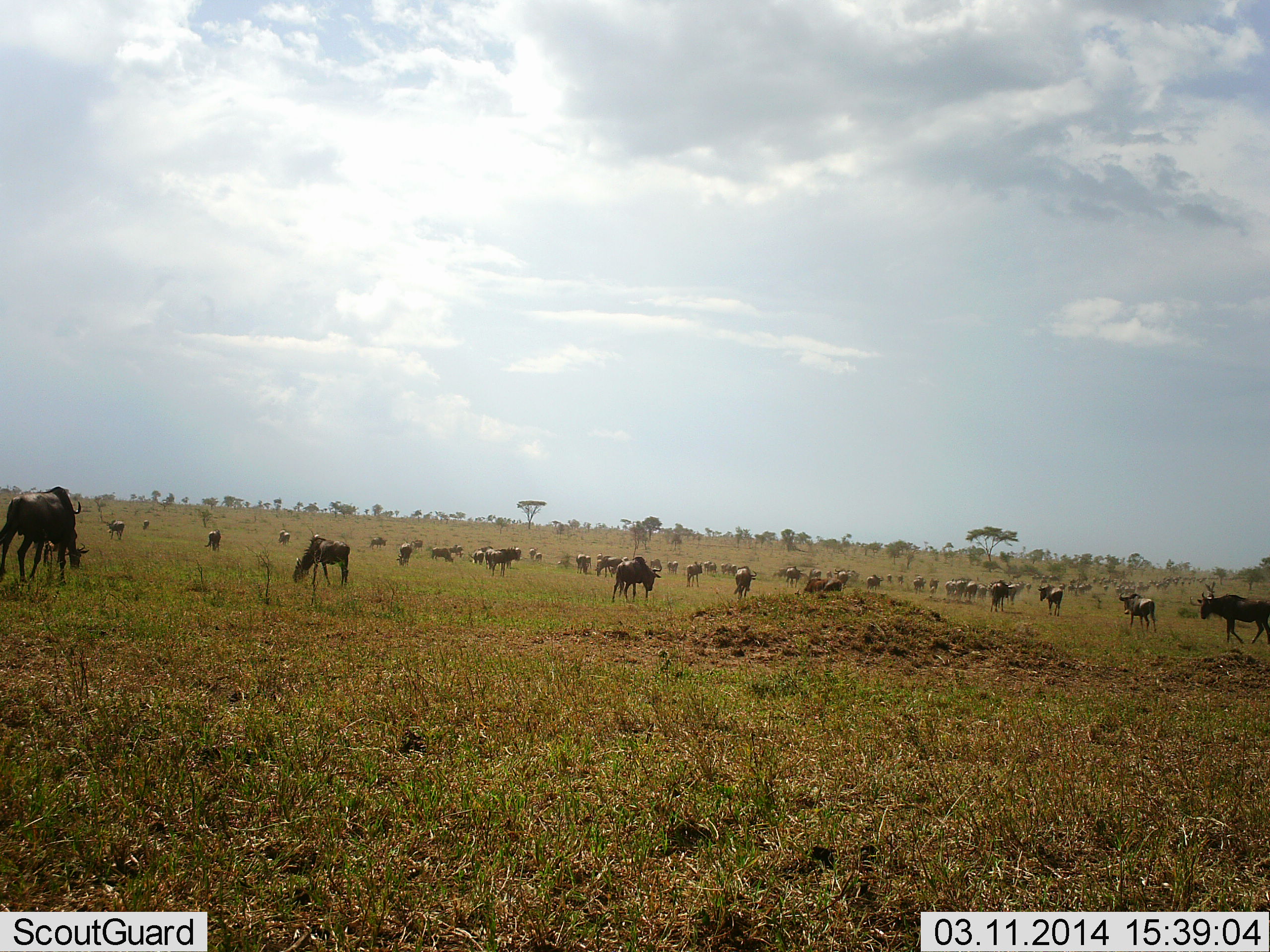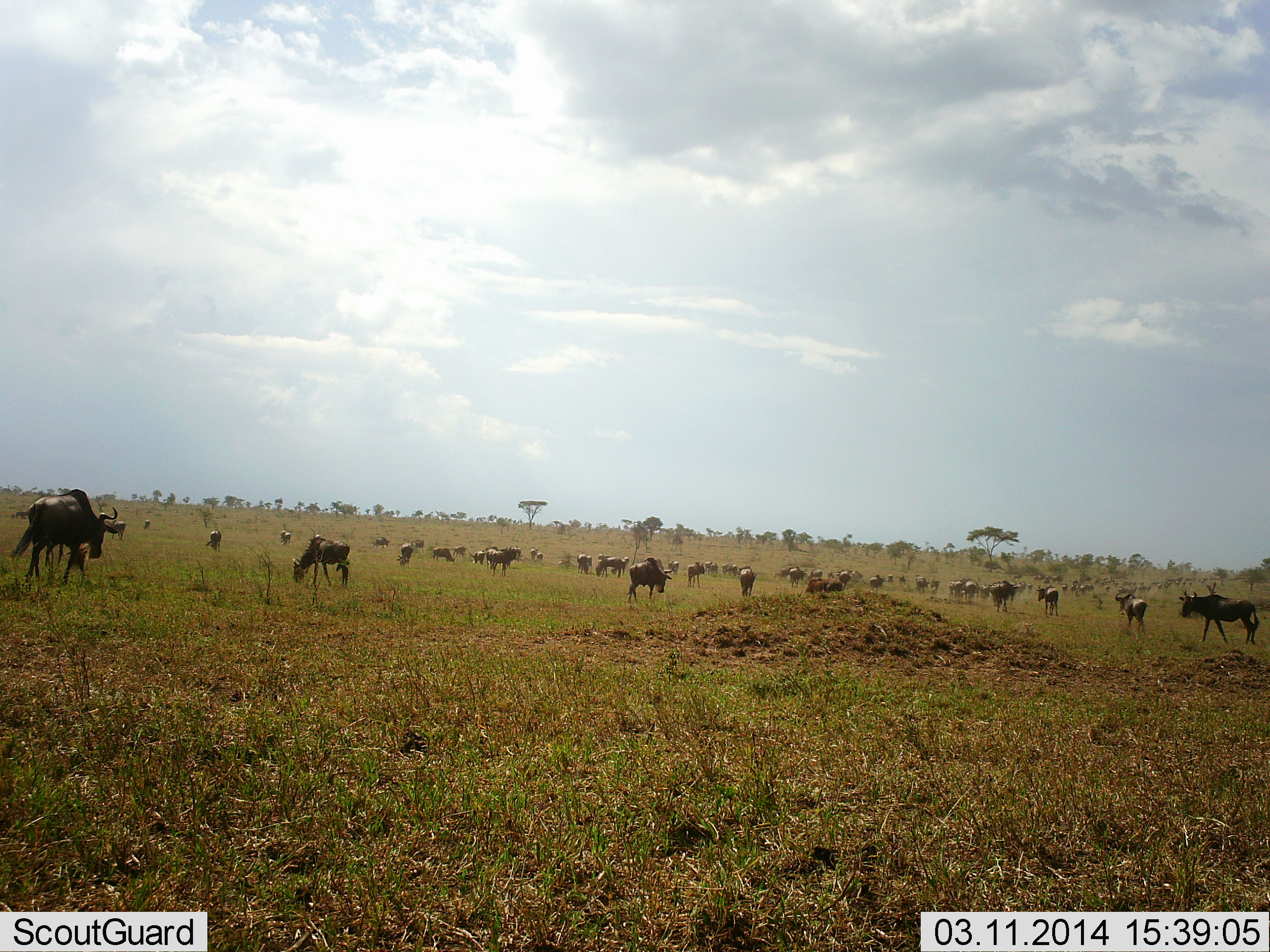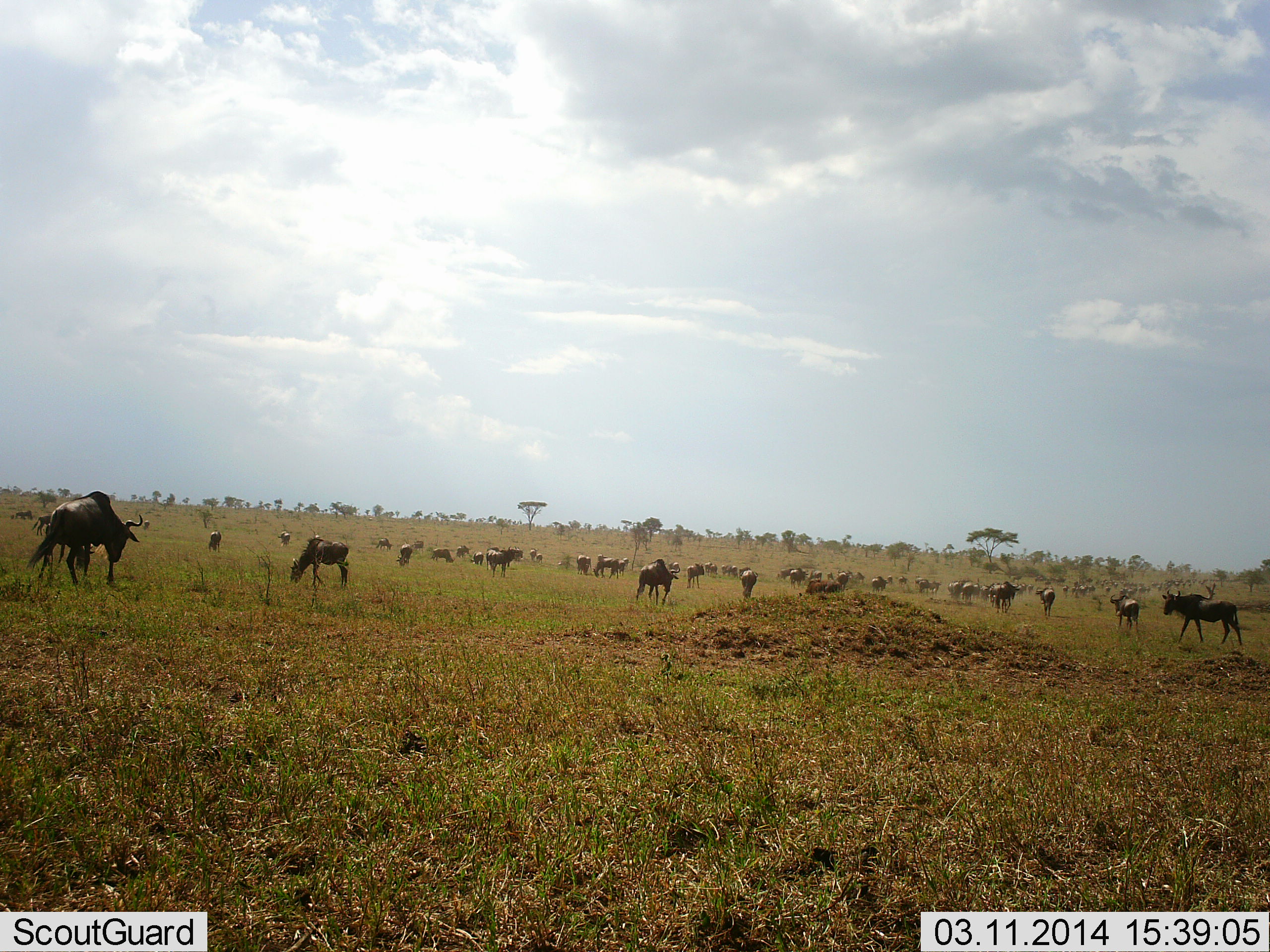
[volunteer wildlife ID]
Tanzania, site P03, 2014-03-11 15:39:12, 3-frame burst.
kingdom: Animalia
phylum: Chordata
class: Mammalia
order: Artiodactyla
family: Bovidae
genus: Connochaetes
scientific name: Connochaetes taurinus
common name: blue wildebeest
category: wildebeest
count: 11-50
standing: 70%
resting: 20%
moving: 100%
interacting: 10%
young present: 0%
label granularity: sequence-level